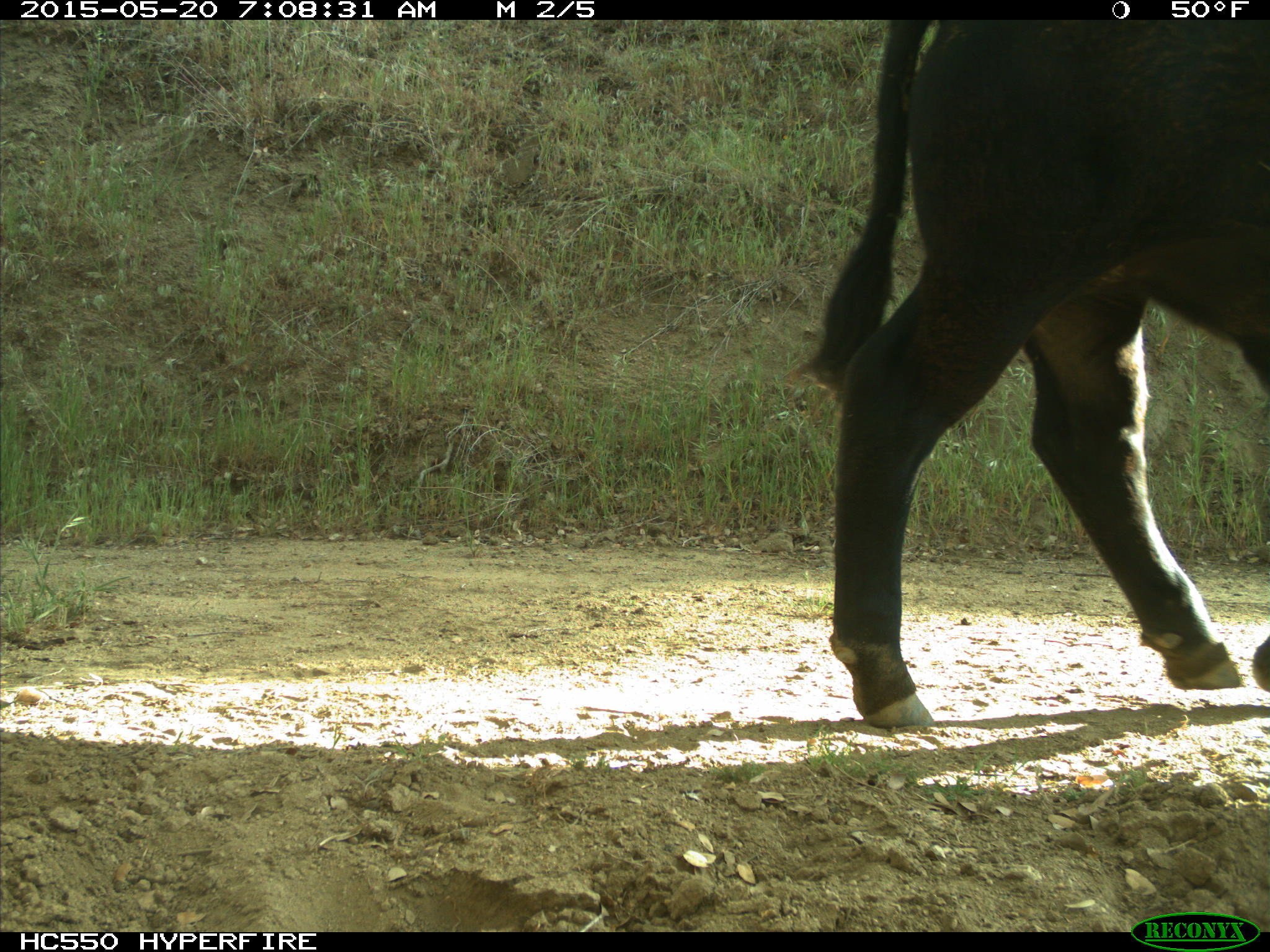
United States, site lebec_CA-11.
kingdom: Animalia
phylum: Chordata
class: Mammalia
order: Artiodactyla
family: Bovidae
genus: Bos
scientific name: Bos taurus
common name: domestic cow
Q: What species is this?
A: Bos taurus (domestic cow).